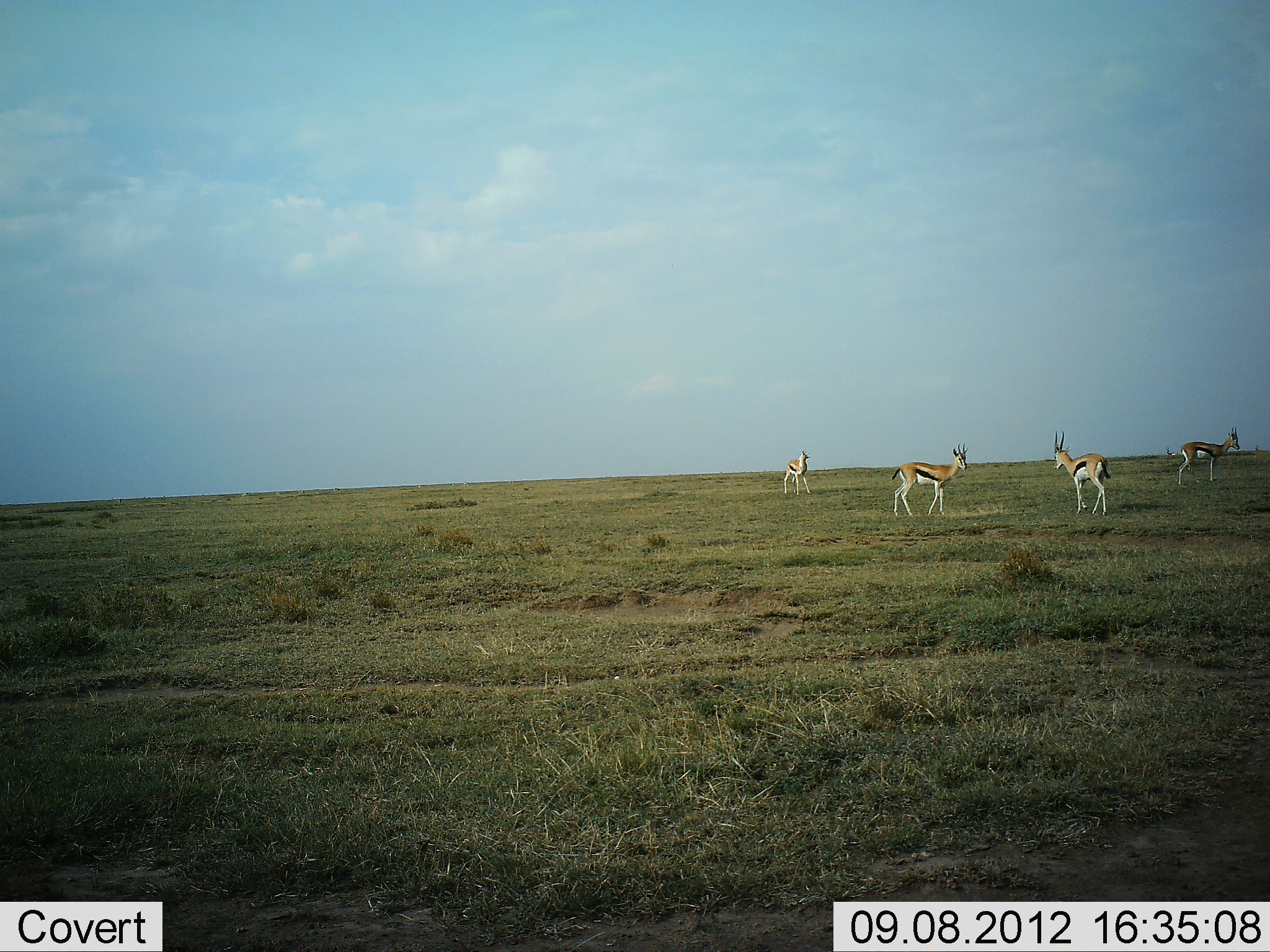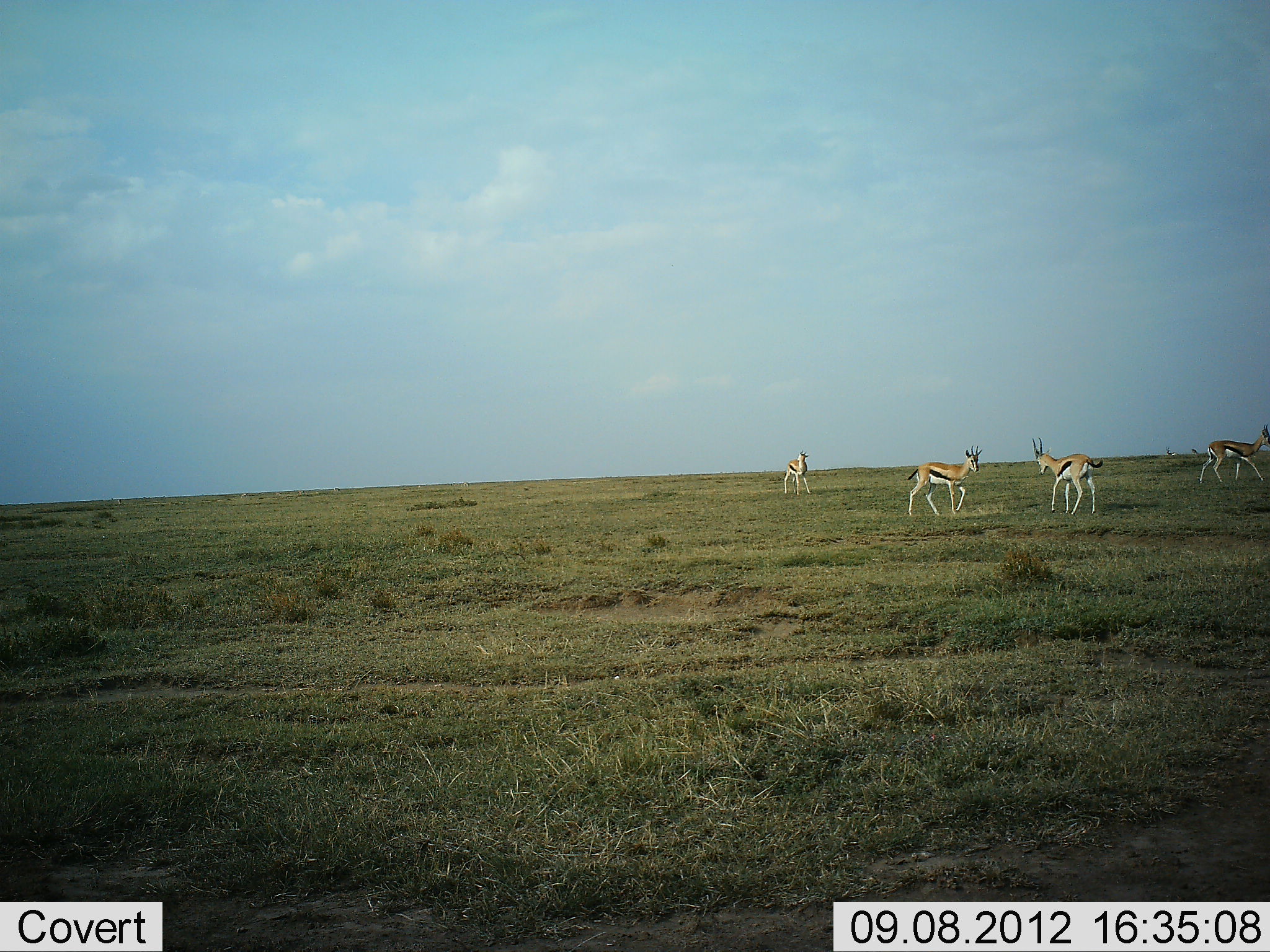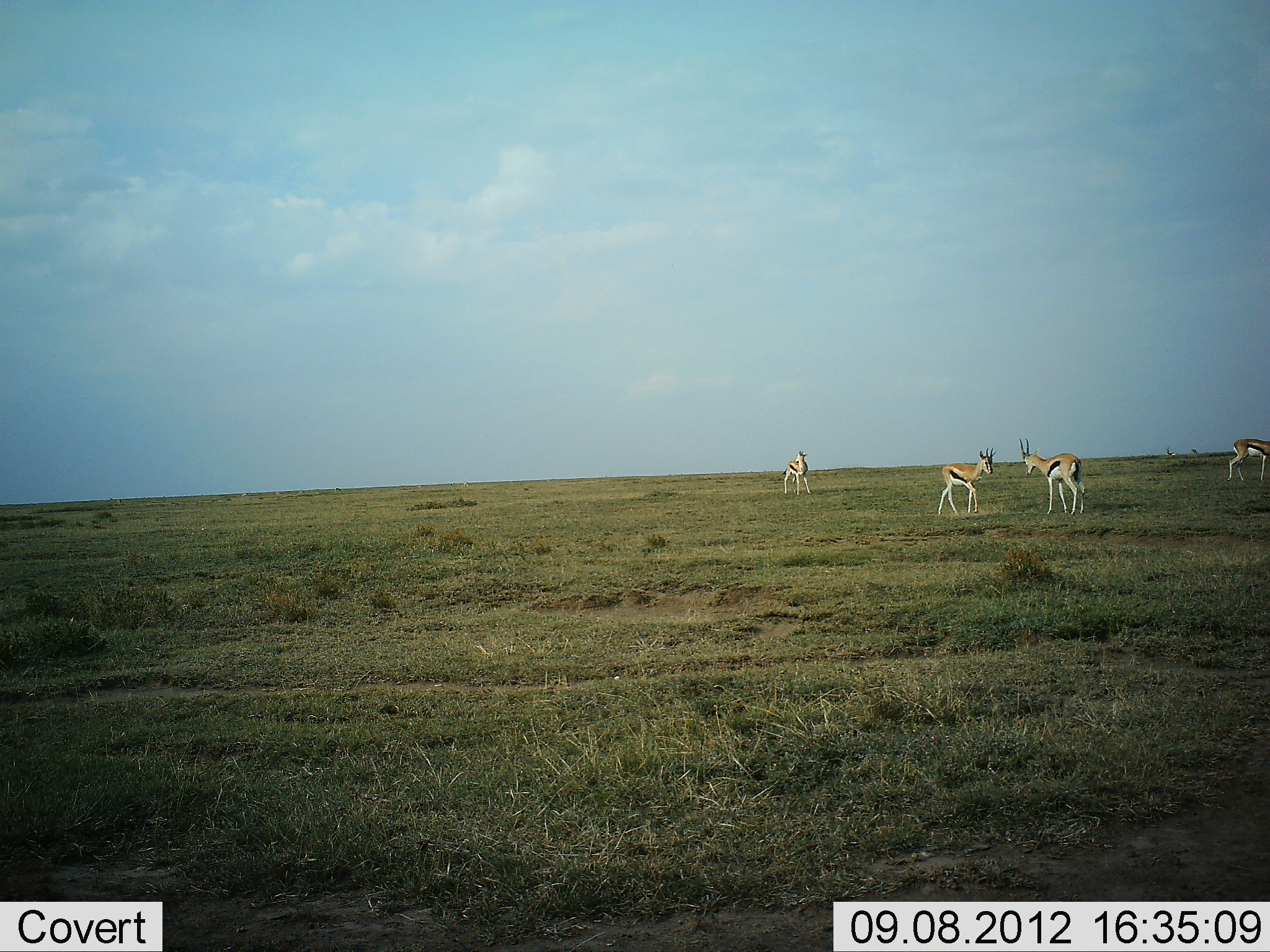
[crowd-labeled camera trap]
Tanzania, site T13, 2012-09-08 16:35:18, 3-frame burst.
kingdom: Animalia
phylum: Chordata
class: Mammalia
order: Artiodactyla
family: Bovidae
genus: Eudorcas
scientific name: Eudorcas thomsonii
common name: thomson's gazelle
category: gazellethomsons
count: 4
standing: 70%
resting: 0%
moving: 70%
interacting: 60%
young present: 0%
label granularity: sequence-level